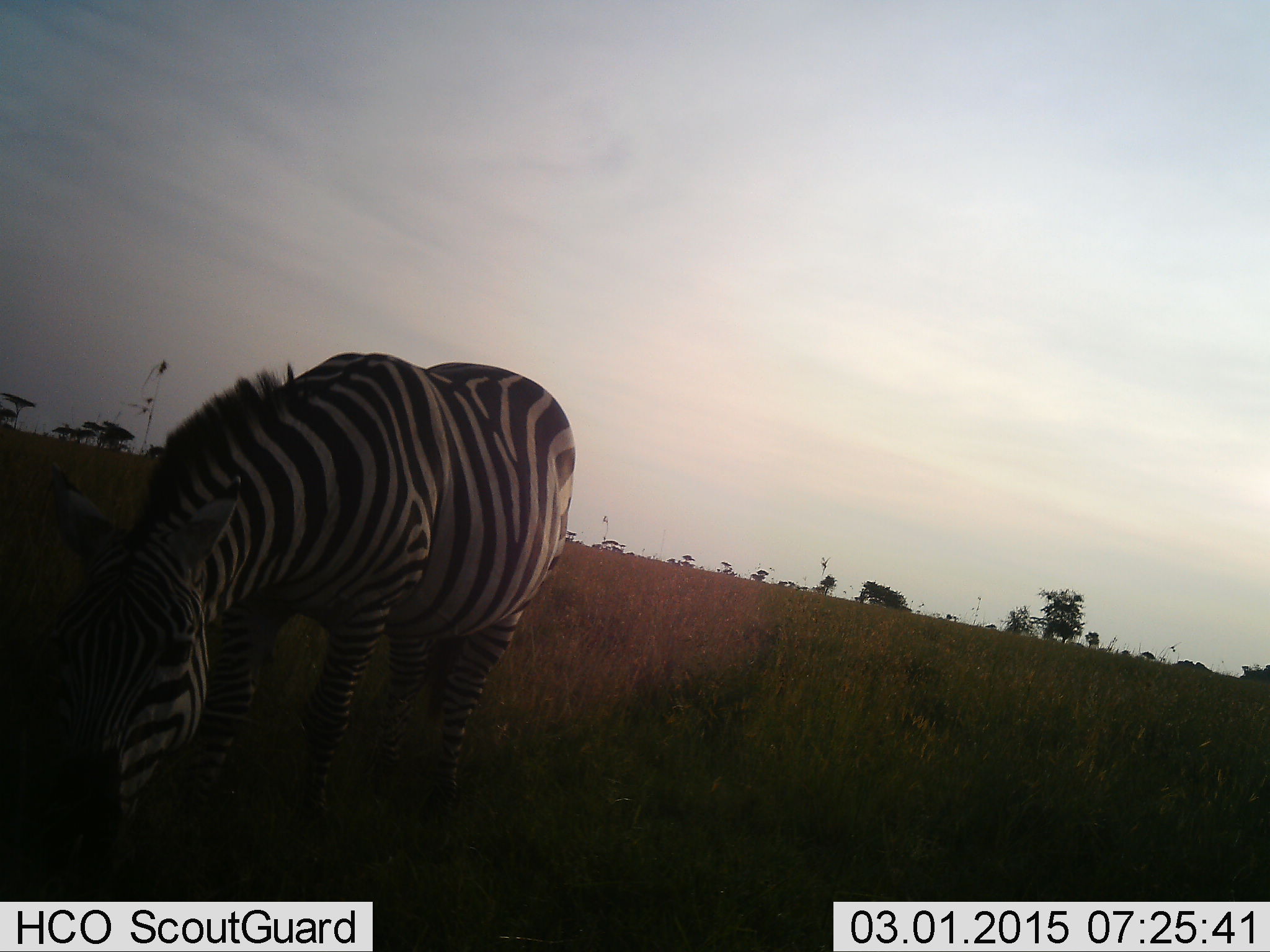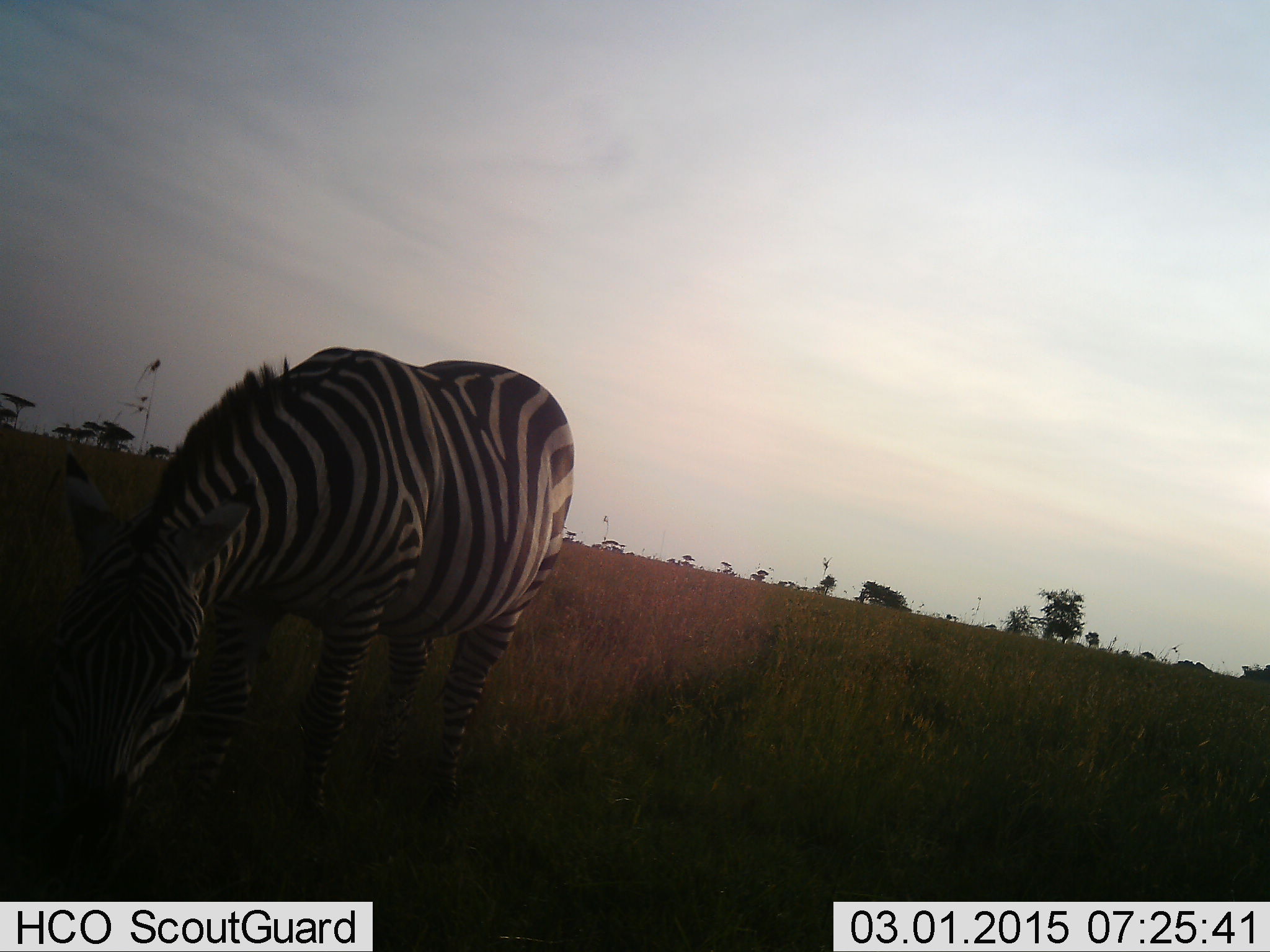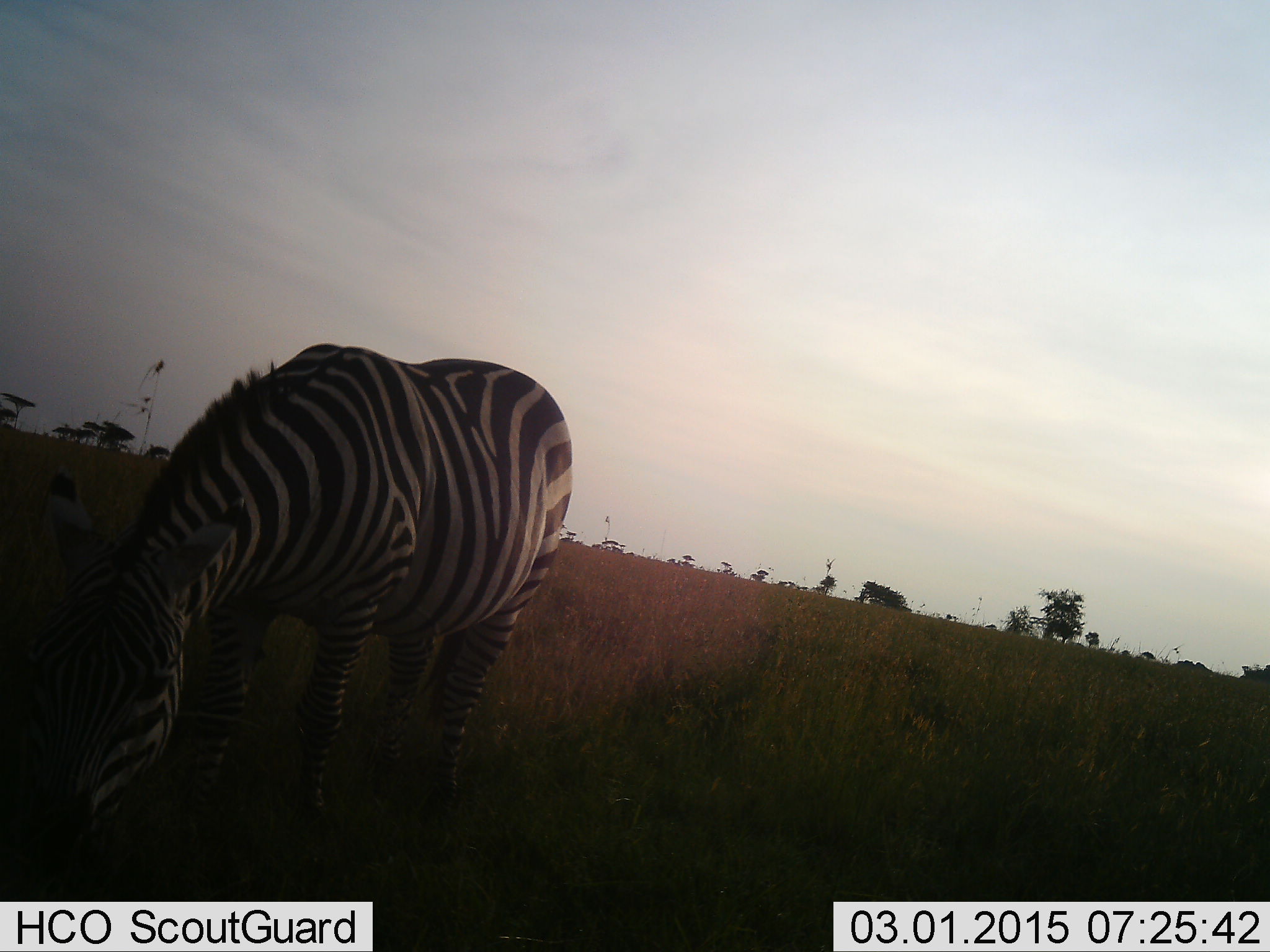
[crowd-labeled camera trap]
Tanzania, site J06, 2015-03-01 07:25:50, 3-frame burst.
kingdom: Animalia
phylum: Chordata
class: Mammalia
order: Perissodactyla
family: Equidae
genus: Equus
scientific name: Equus quagga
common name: plains zebra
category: zebra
Zebra (plains zebra) (Equus quagga), count 1. Behavior (volunteer vote fractions): standing 0%, resting 0%, moving 0%, interacting 0%. Young present (vote fraction): 0%. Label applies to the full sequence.